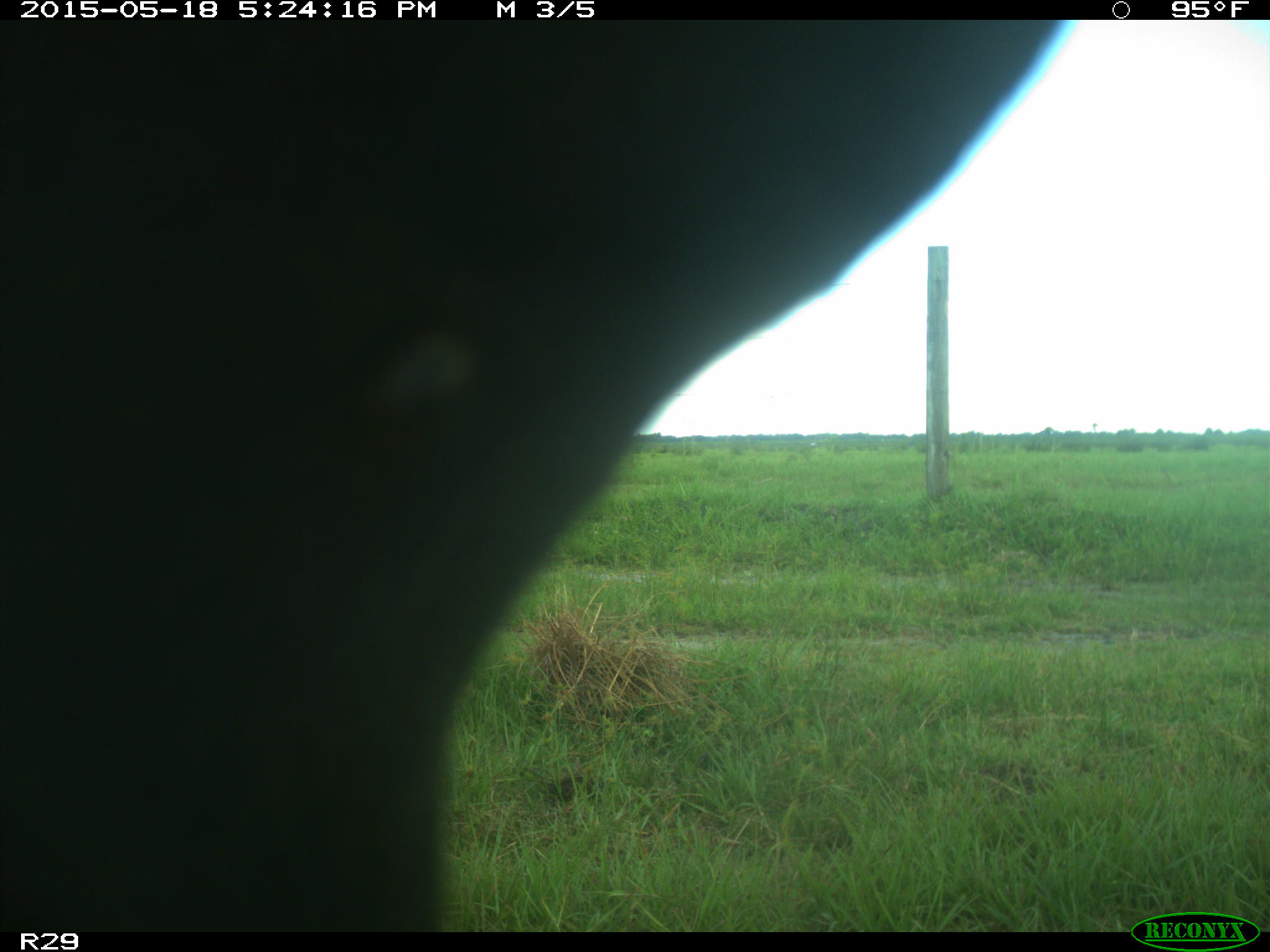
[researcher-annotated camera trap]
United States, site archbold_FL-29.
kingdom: Animalia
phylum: Chordata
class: Mammalia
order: Artiodactyla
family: Bovidae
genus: Bos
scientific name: Bos taurus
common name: domestic cow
Bos taurus (domestic cow).